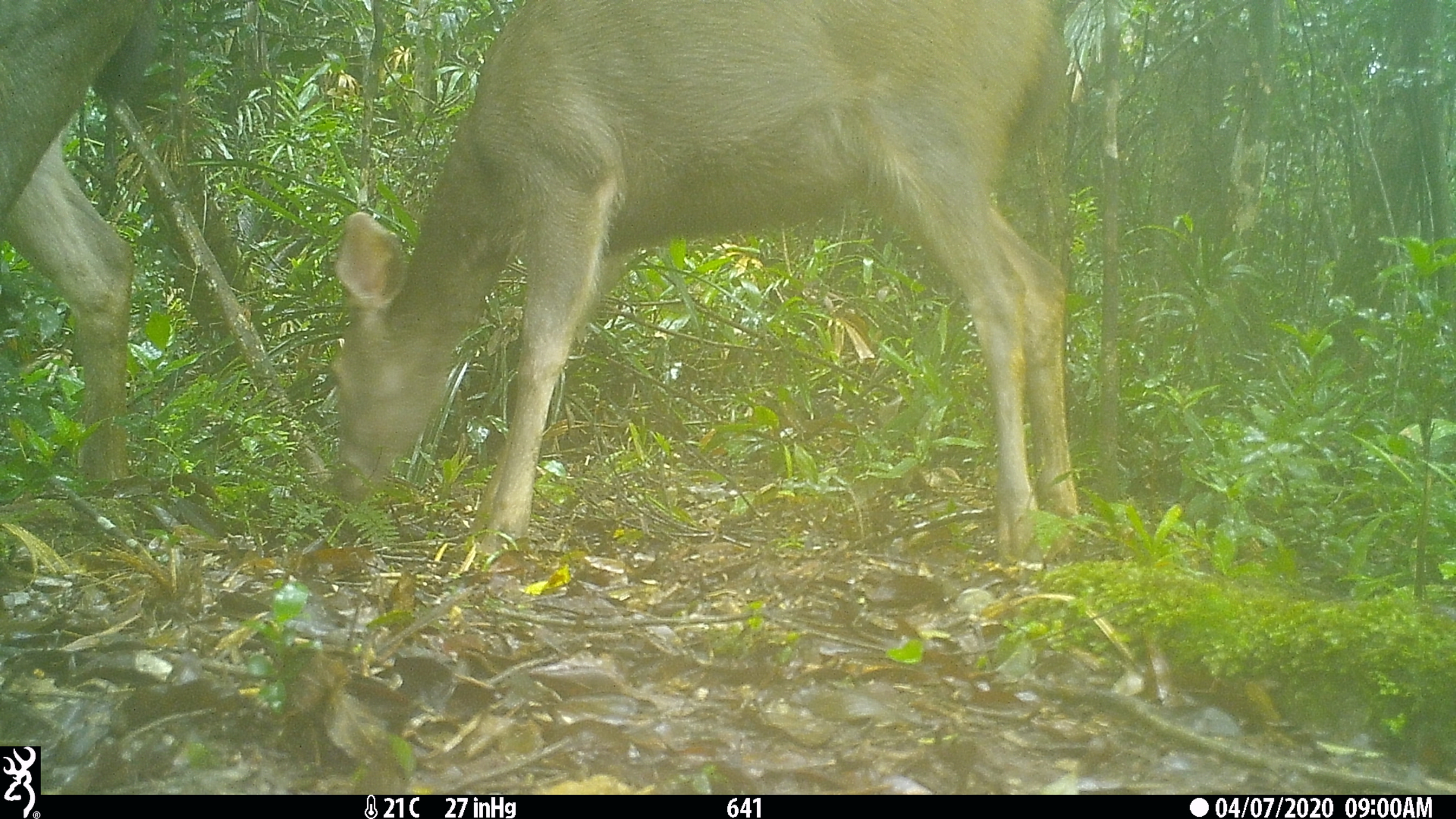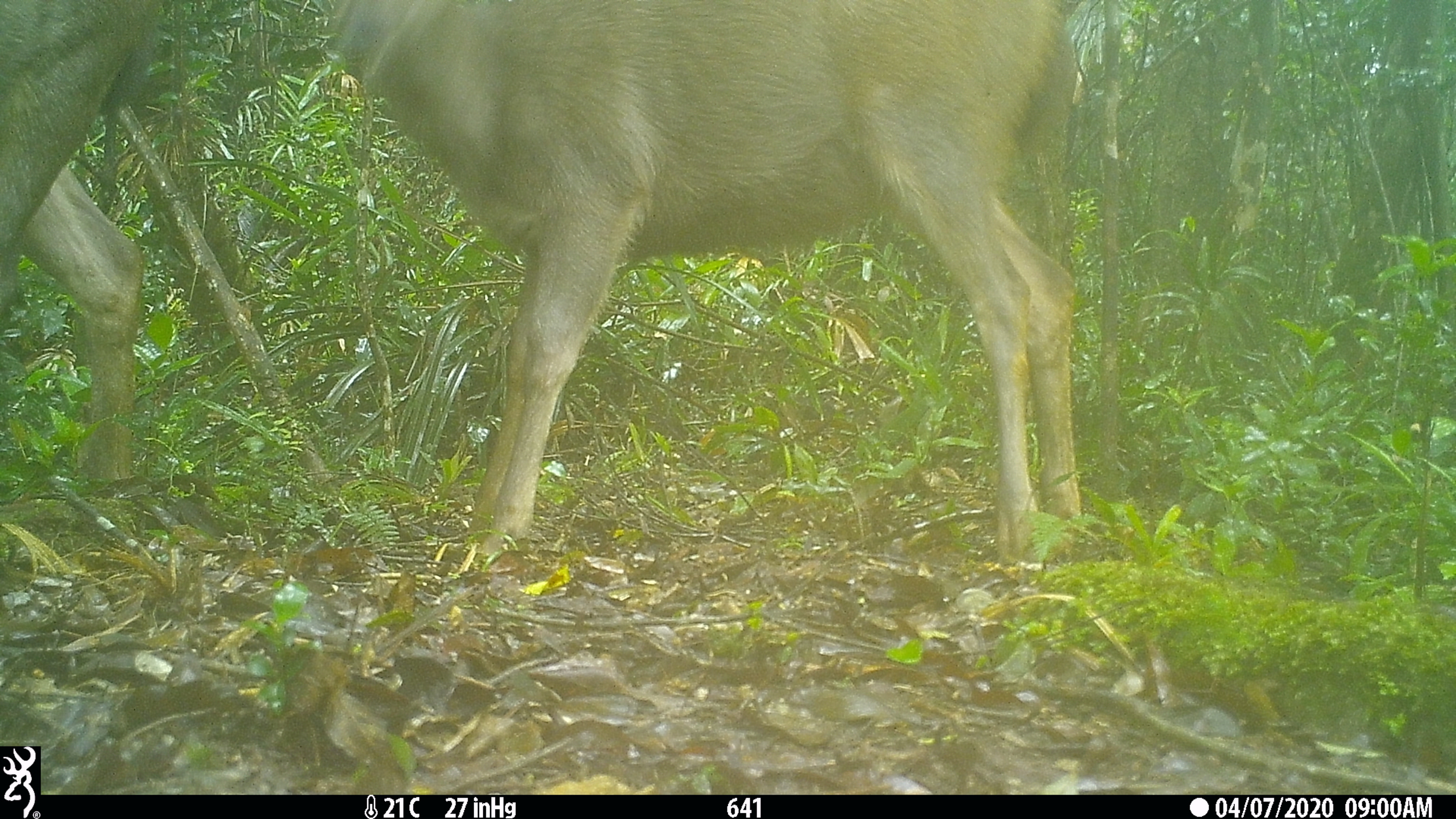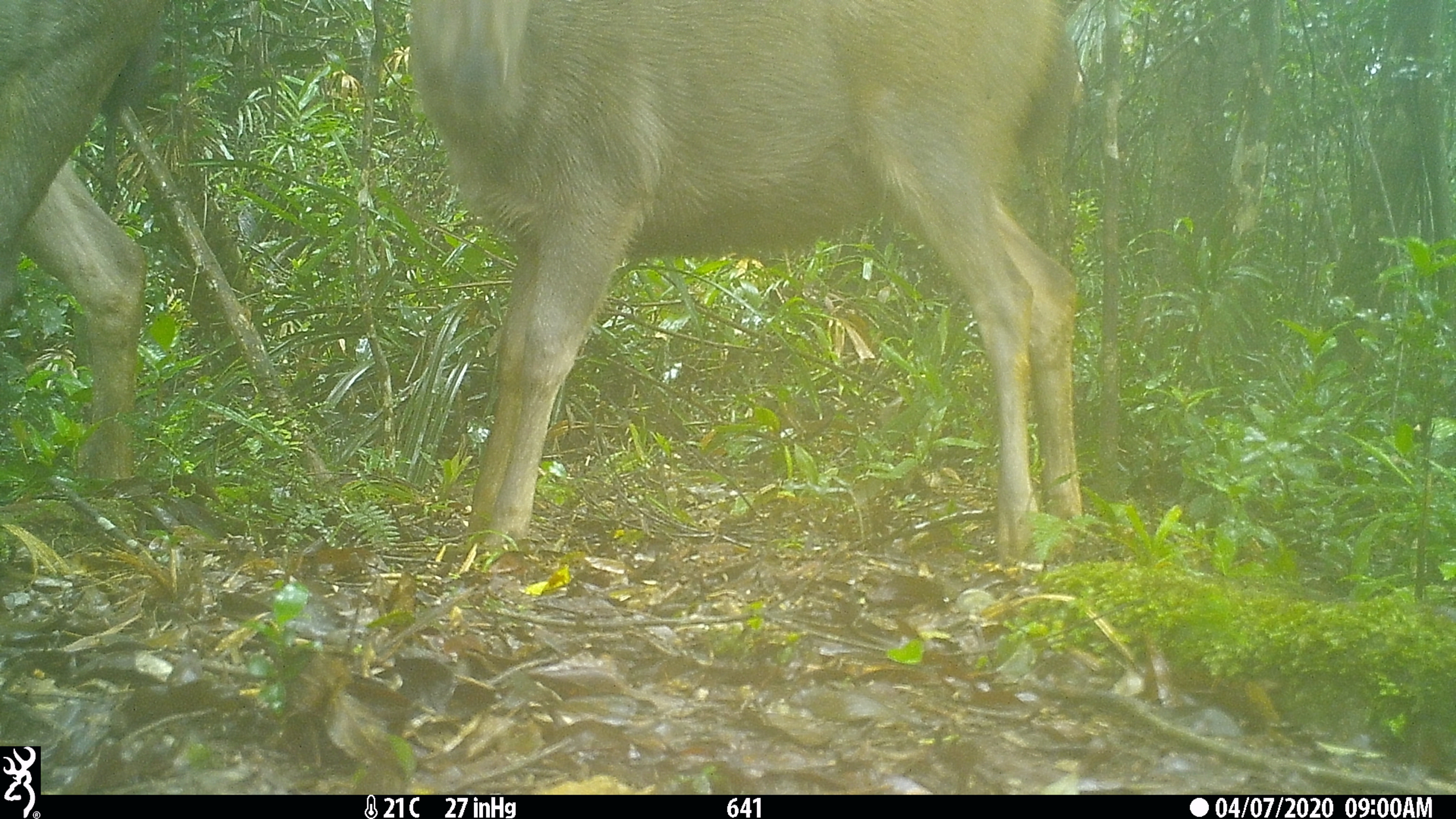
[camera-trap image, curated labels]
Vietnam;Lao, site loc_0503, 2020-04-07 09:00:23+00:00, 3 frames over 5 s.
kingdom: Animalia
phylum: Chordata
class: Mammalia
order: Artiodactyla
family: Cervidae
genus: Rusa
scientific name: Rusa unicolor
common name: sambar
Sambar (Rusa unicolor). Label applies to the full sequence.